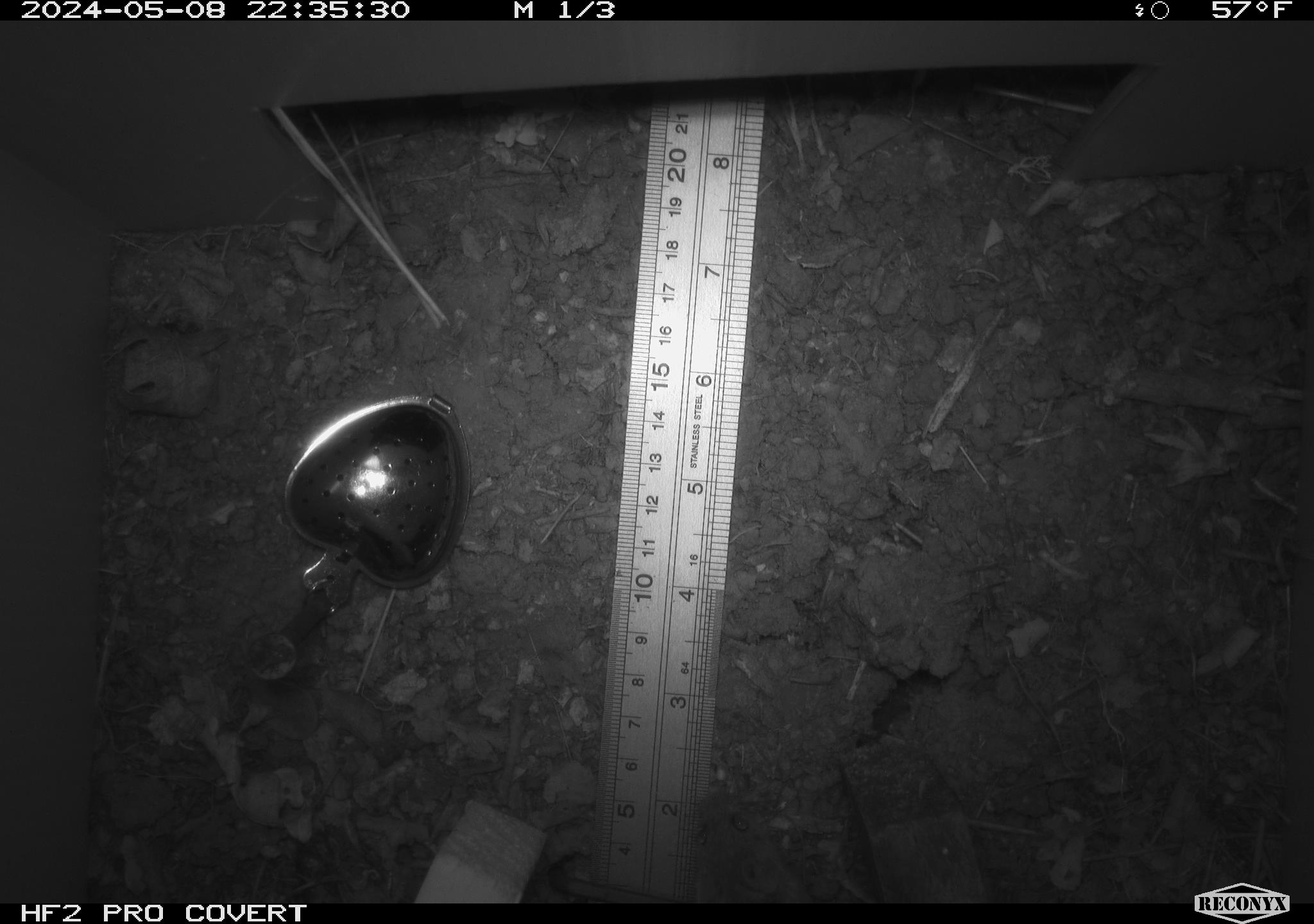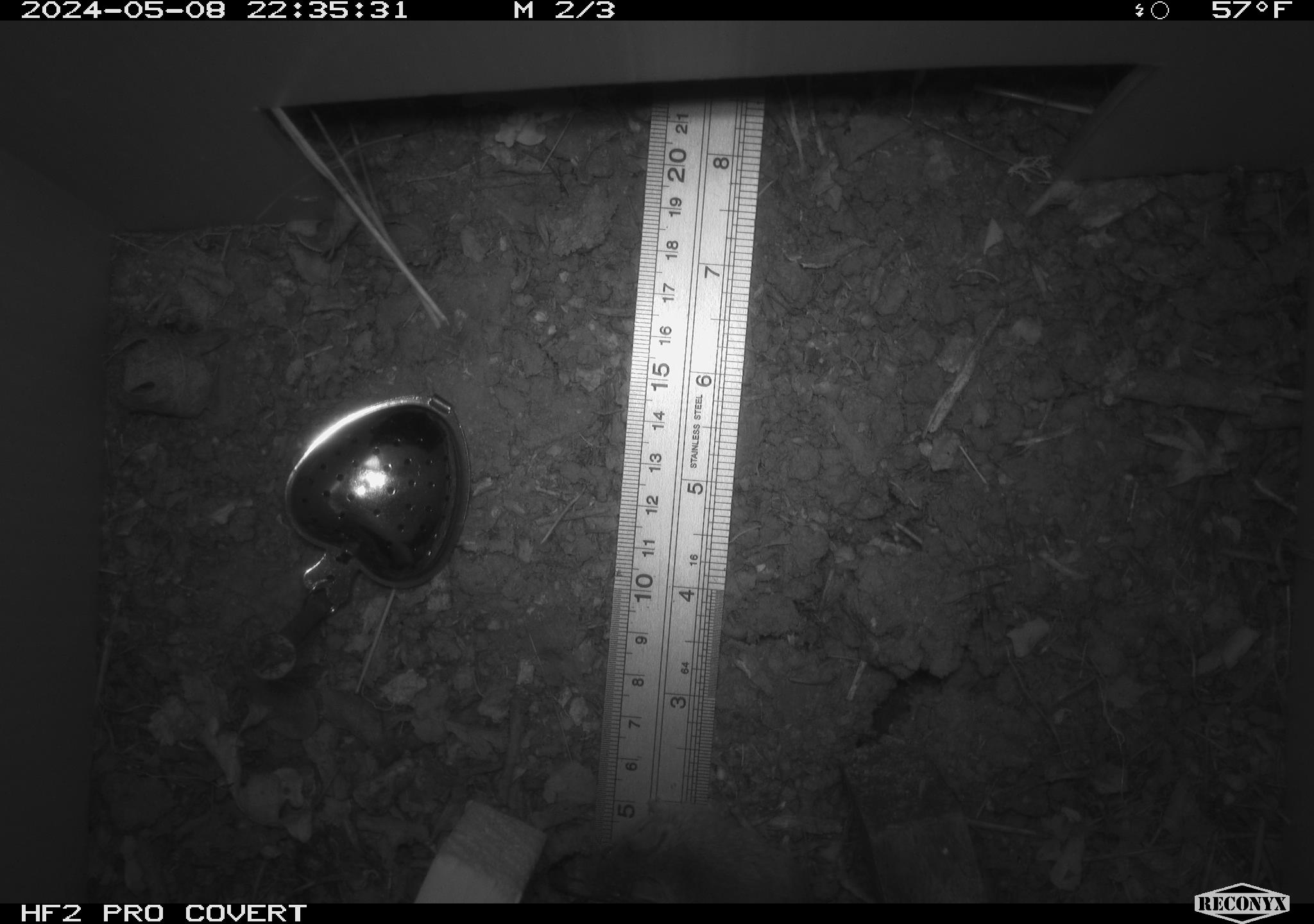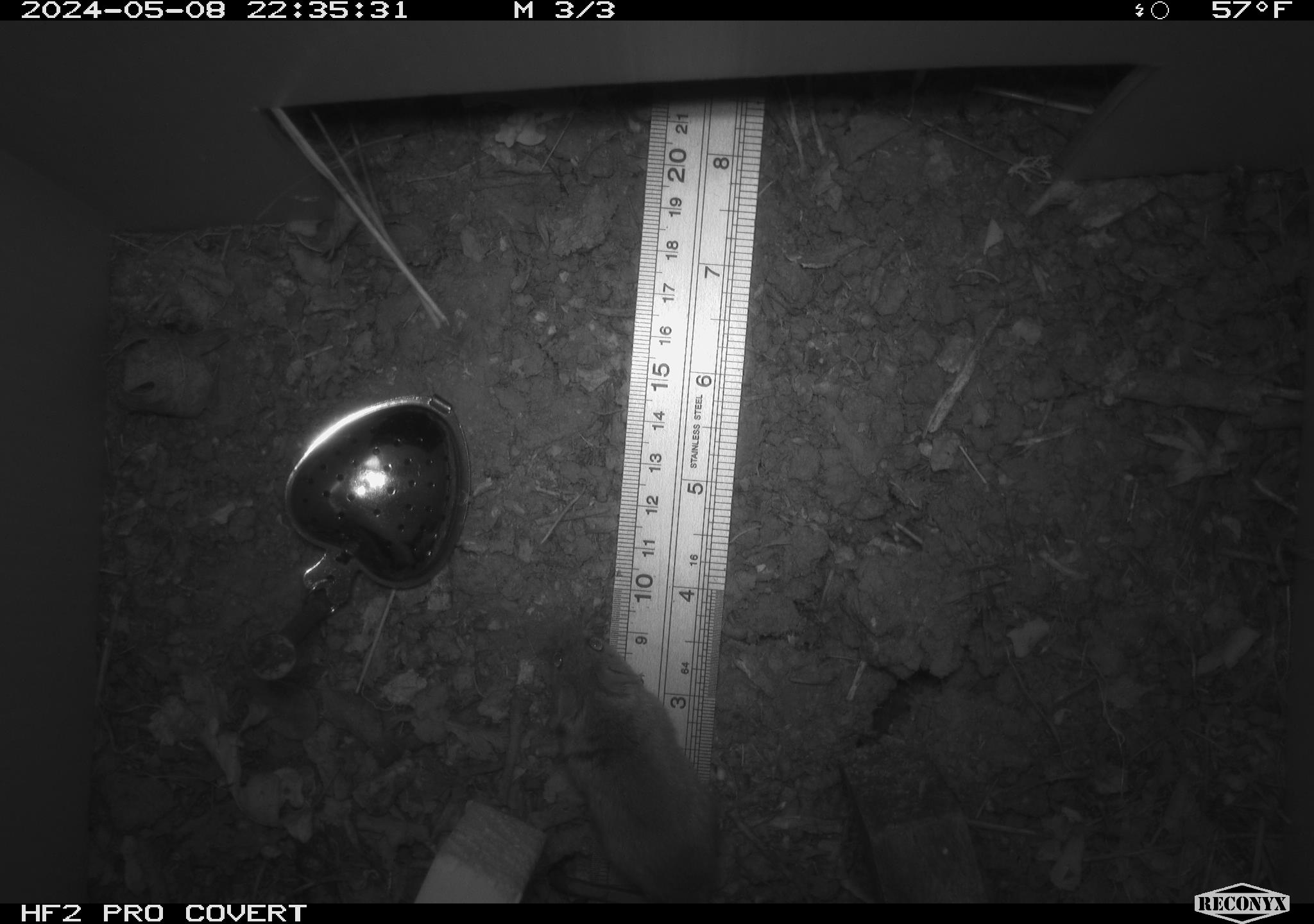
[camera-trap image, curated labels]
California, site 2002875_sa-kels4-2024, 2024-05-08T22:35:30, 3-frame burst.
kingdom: Animalia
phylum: Chordata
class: Mammalia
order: Rodentia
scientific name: Rodentia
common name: rodent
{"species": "rodent (Rodentia)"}